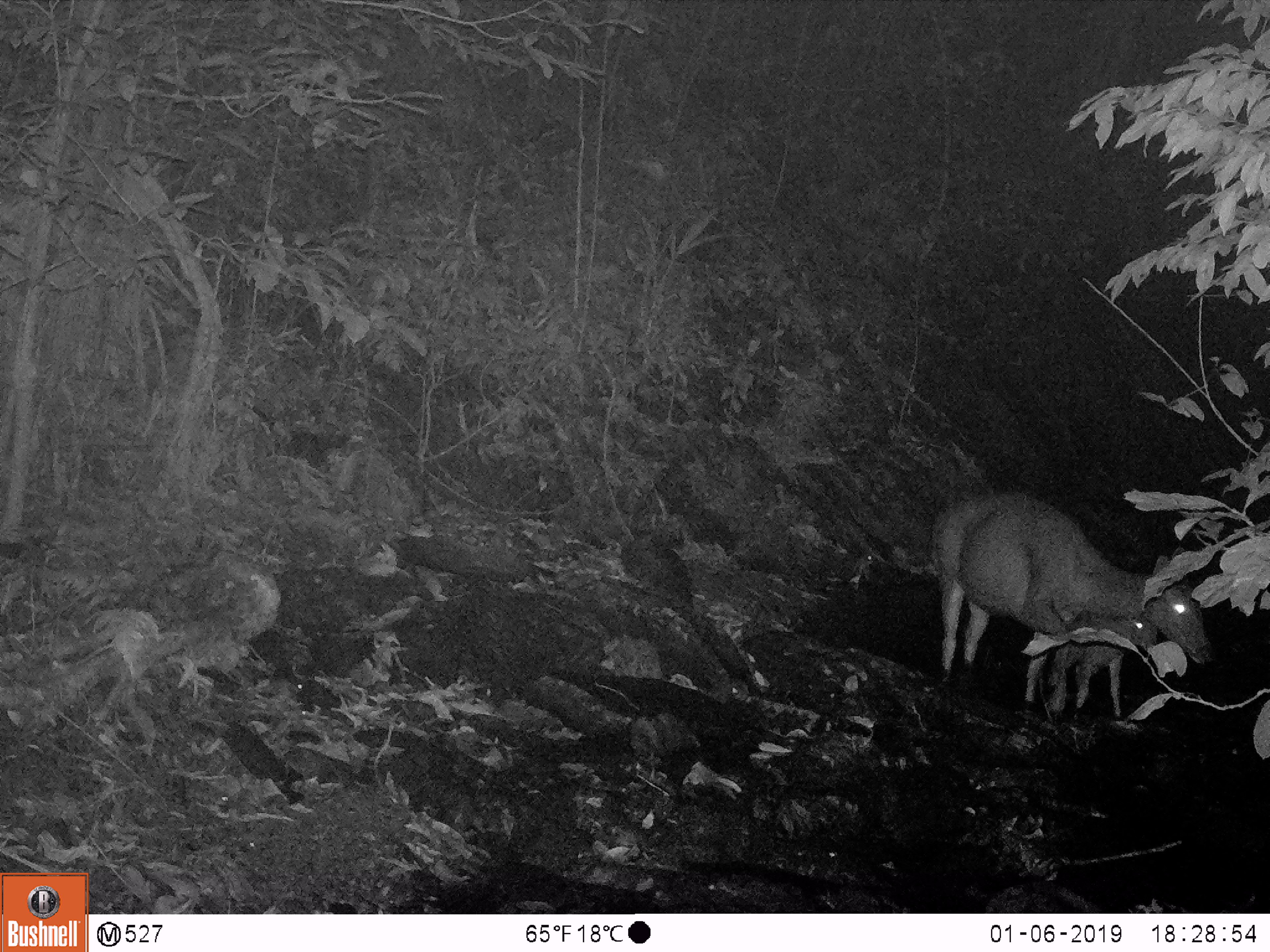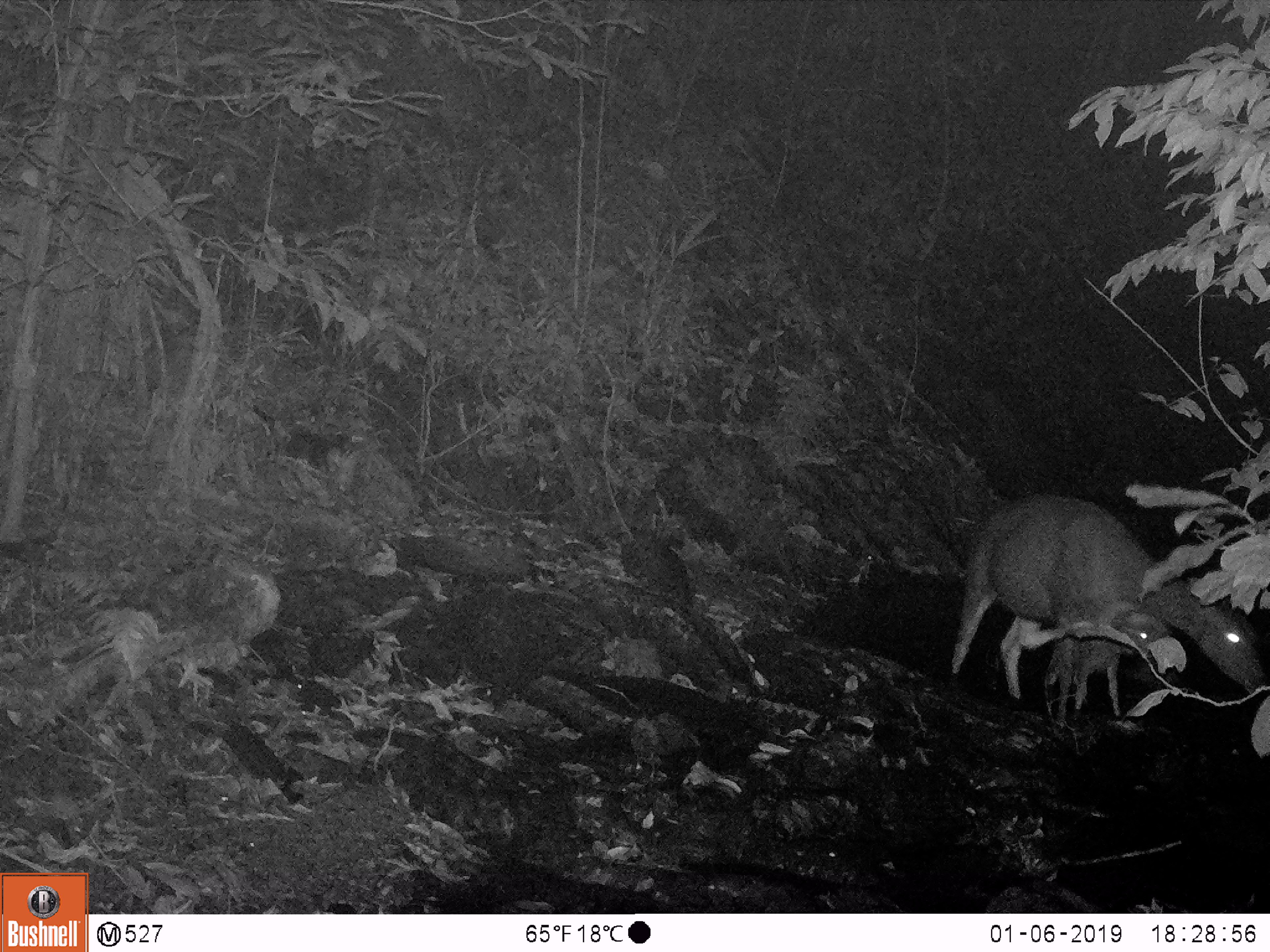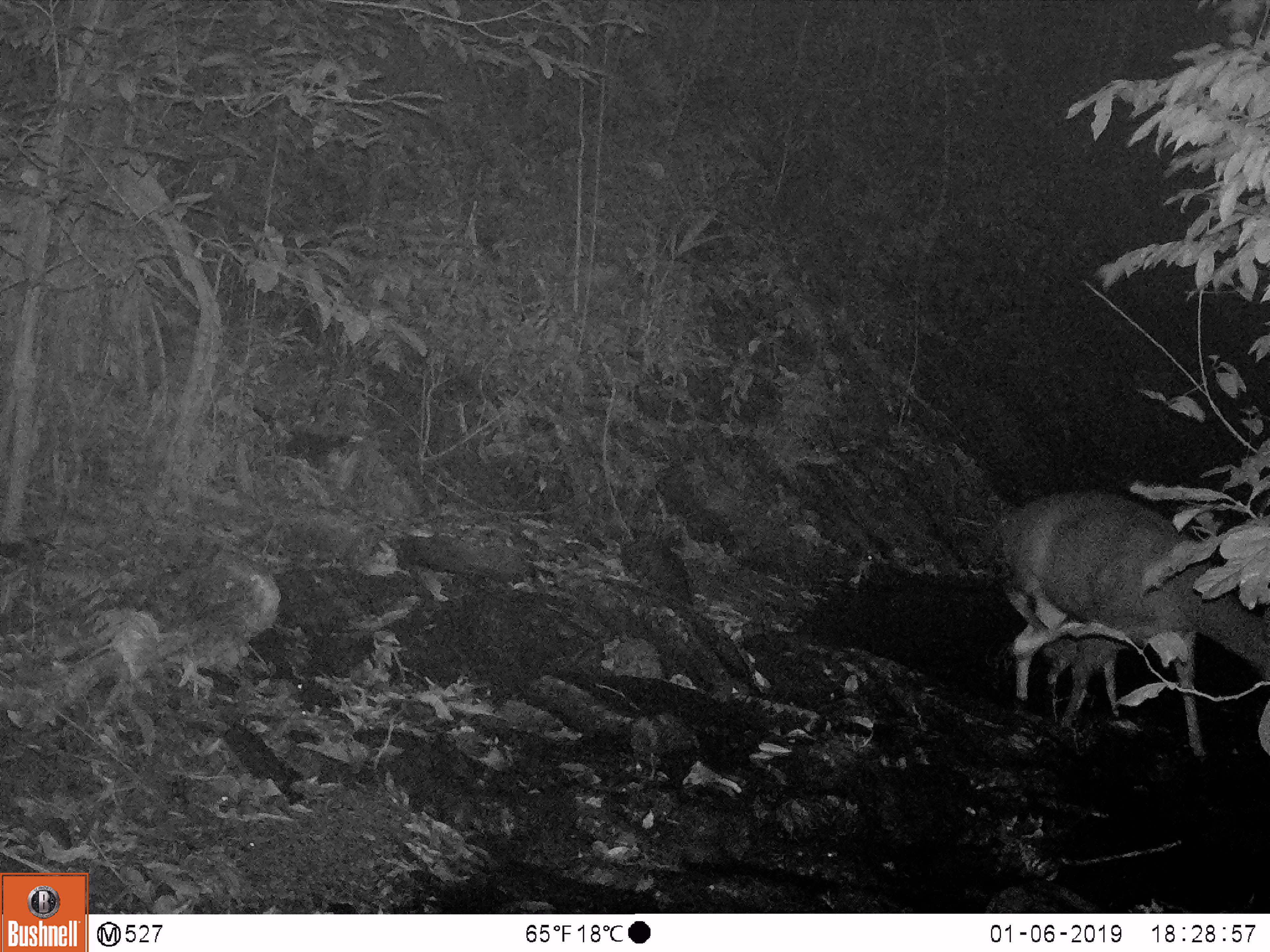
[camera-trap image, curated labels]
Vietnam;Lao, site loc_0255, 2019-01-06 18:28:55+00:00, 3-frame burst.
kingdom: Animalia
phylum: Chordata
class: Mammalia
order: Artiodactyla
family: Cervidae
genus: Rusa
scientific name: Rusa unicolor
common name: sambar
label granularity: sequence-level